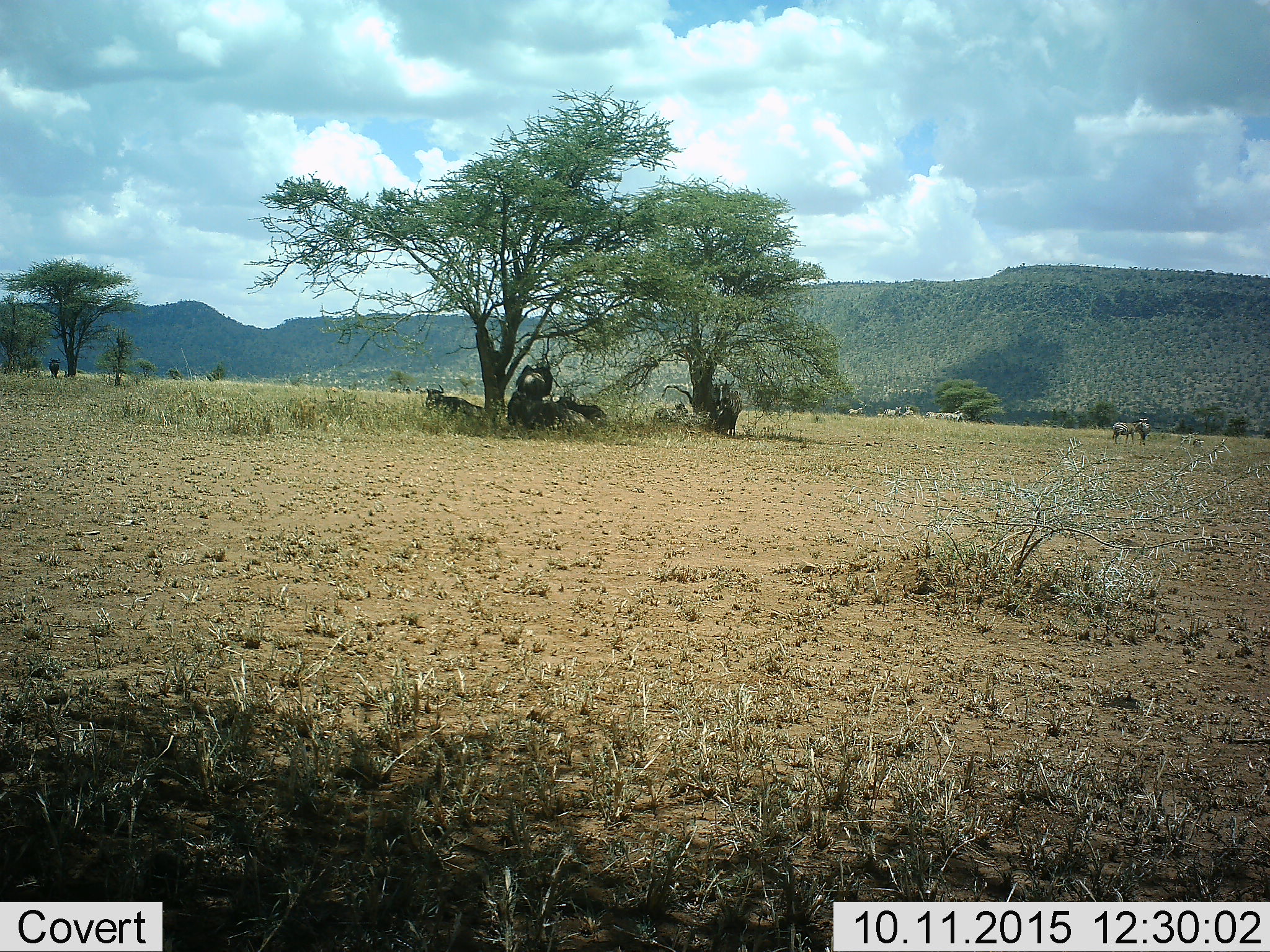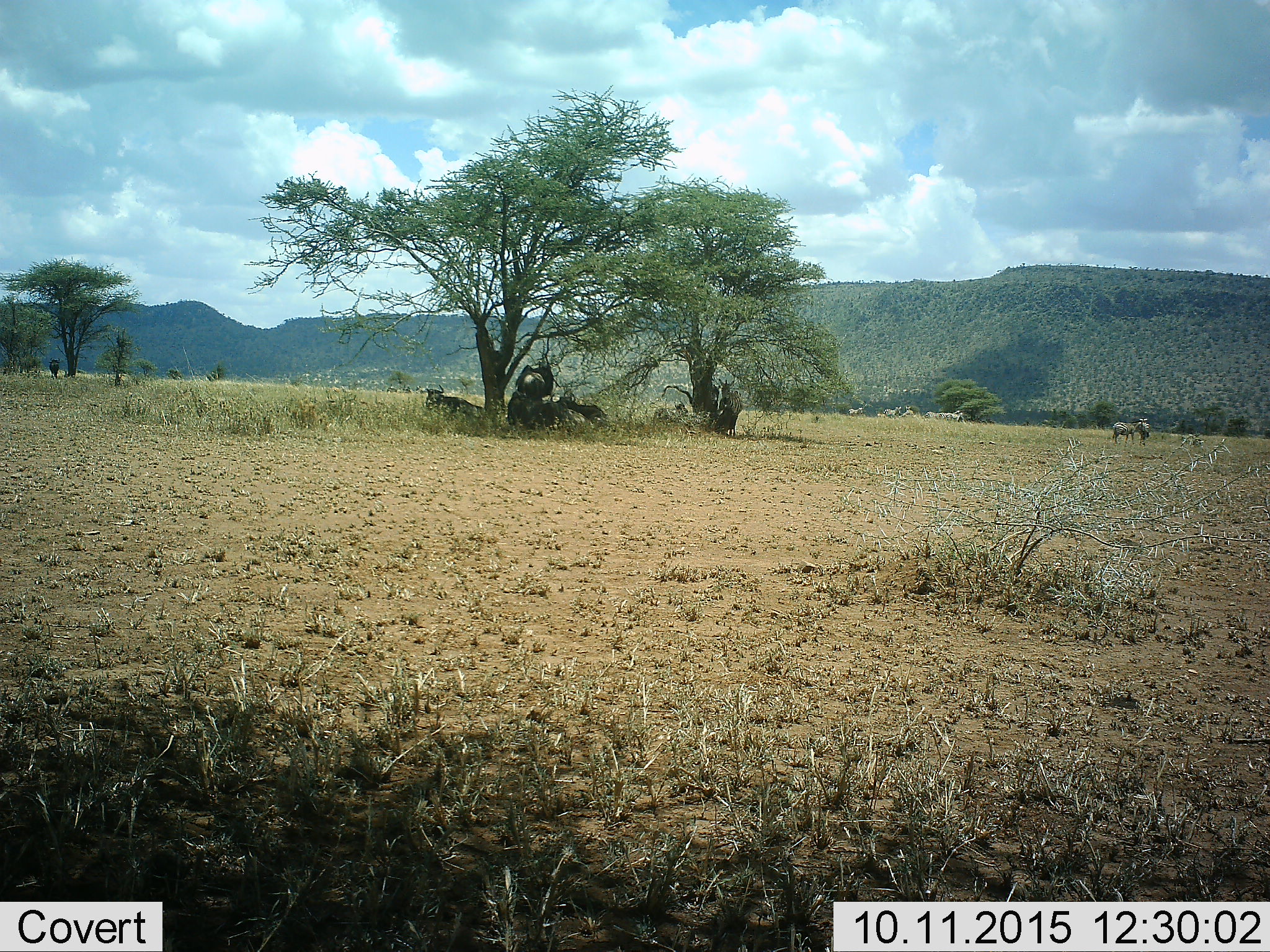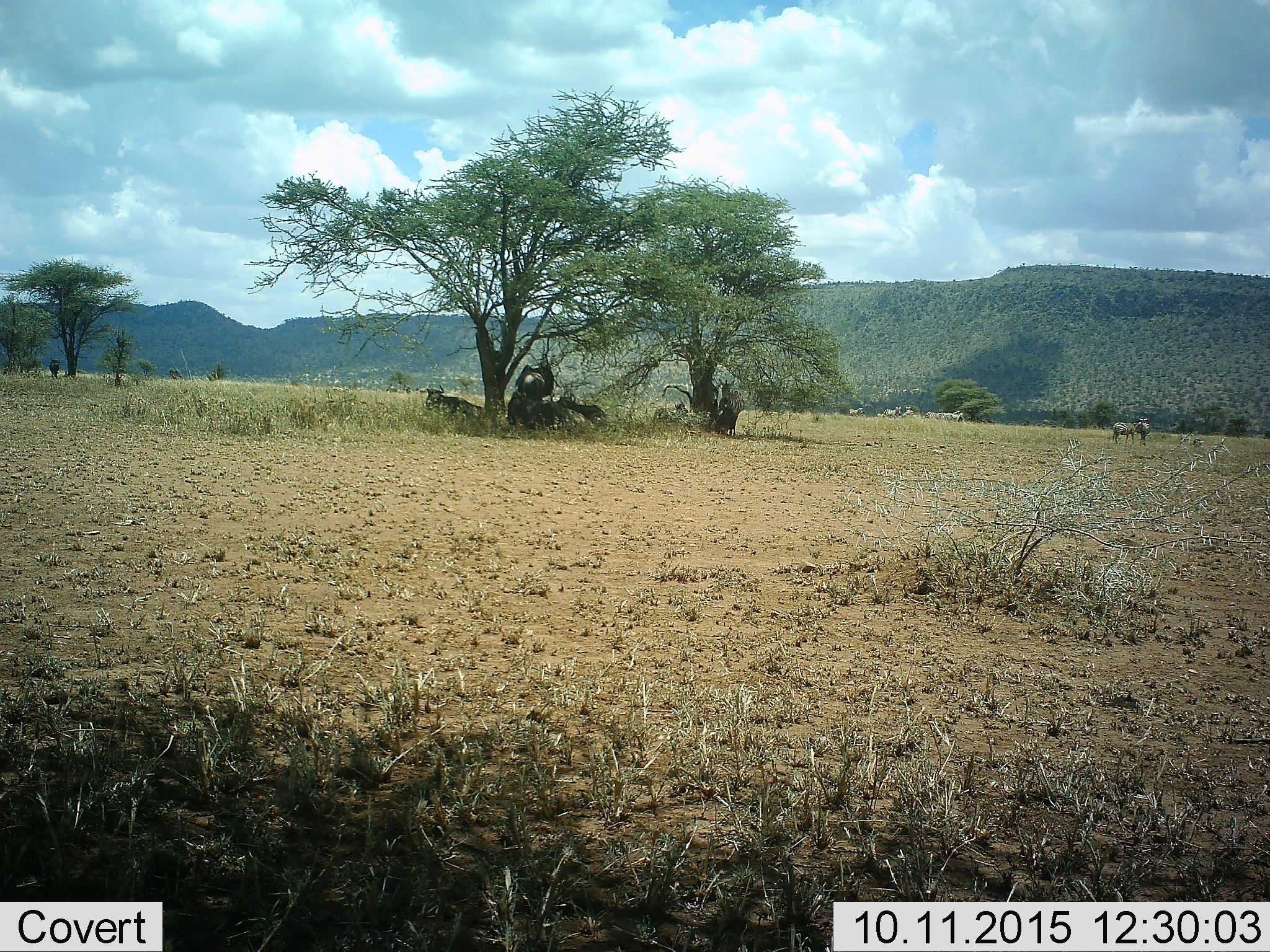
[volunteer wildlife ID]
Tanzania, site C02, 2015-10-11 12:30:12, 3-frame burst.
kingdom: Animalia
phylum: Chordata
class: Mammalia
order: Artiodactyla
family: Bovidae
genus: Connochaetes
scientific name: Connochaetes taurinus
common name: blue wildebeest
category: wildebeest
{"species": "wildebeest (blue wildebeest) (Connochaetes taurinus)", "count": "5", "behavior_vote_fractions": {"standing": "64%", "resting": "100%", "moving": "9%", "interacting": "9%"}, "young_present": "0%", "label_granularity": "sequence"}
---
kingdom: Animalia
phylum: Chordata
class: Mammalia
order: Perissodactyla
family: Equidae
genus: Equus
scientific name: Equus quagga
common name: plains zebra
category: zebra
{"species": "zebra (plains zebra) (Equus quagga)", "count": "8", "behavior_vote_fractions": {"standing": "100%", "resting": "17%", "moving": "17%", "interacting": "0%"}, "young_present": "0%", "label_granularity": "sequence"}